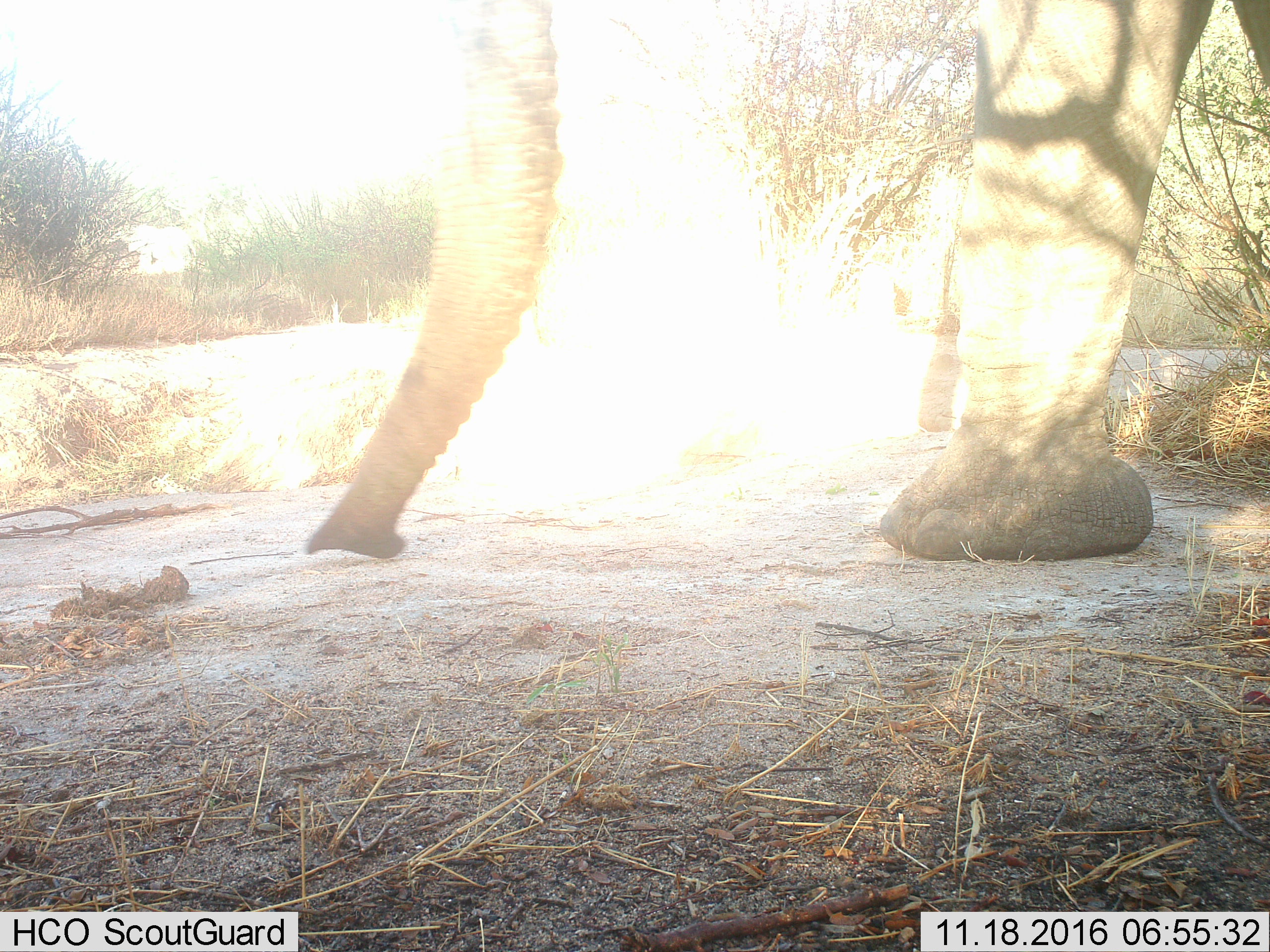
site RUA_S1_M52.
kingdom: Animalia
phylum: Chordata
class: Mammalia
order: Proboscidea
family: Elephantidae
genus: Loxodonta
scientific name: Loxodonta africana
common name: african bush elephant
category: elephant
Elephant (african bush elephant) (Loxodonta africana), count 1. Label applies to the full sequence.